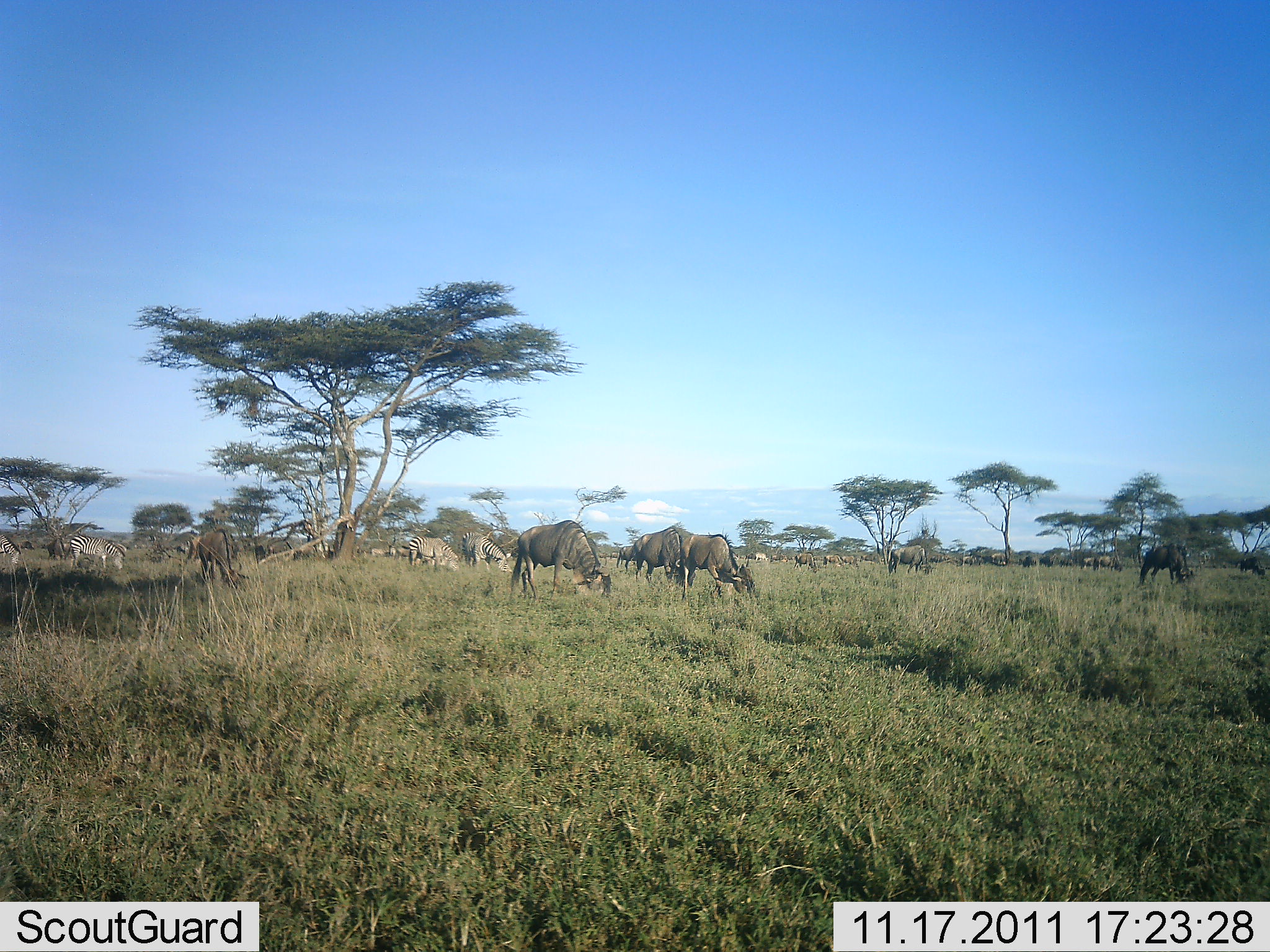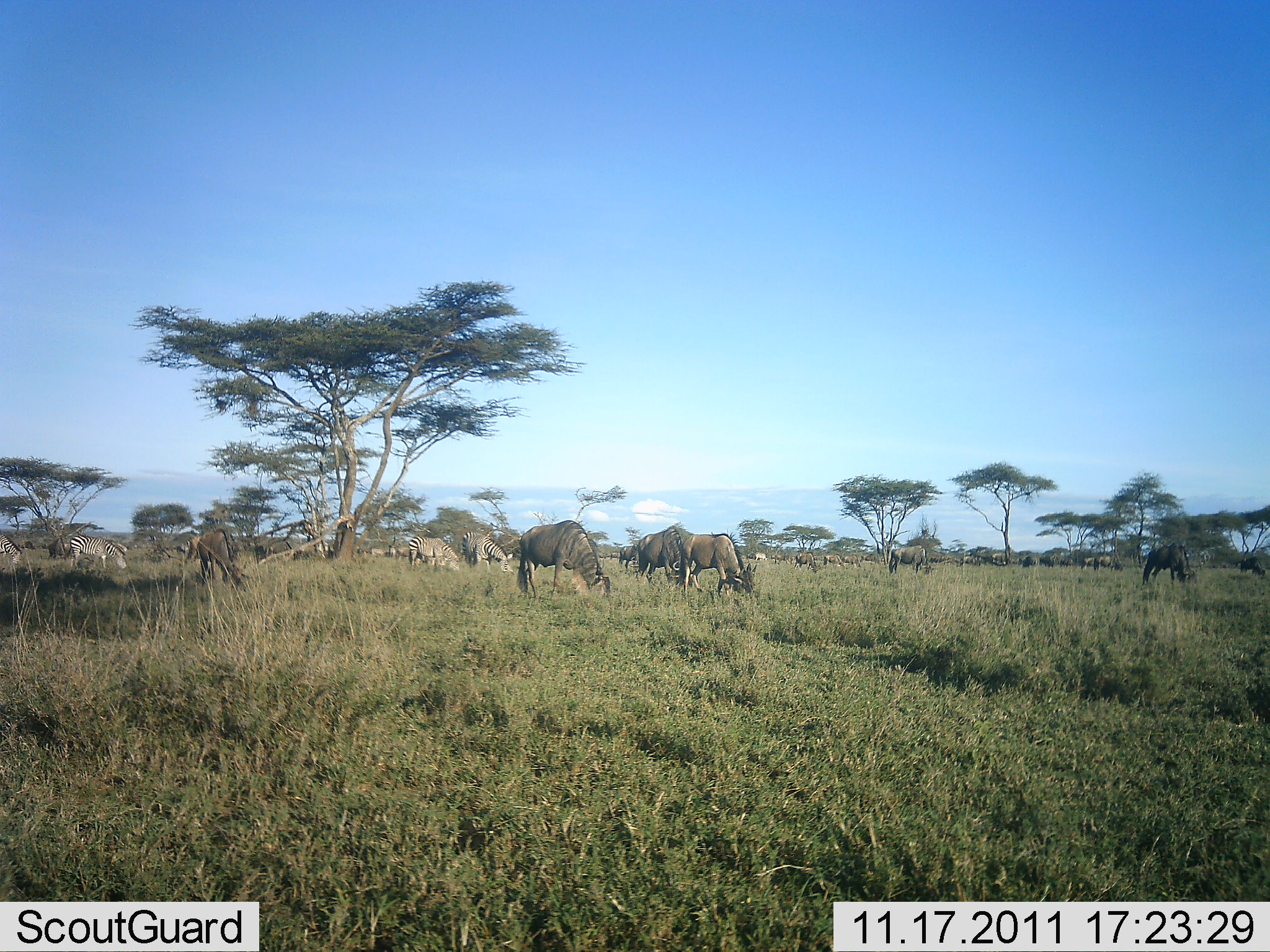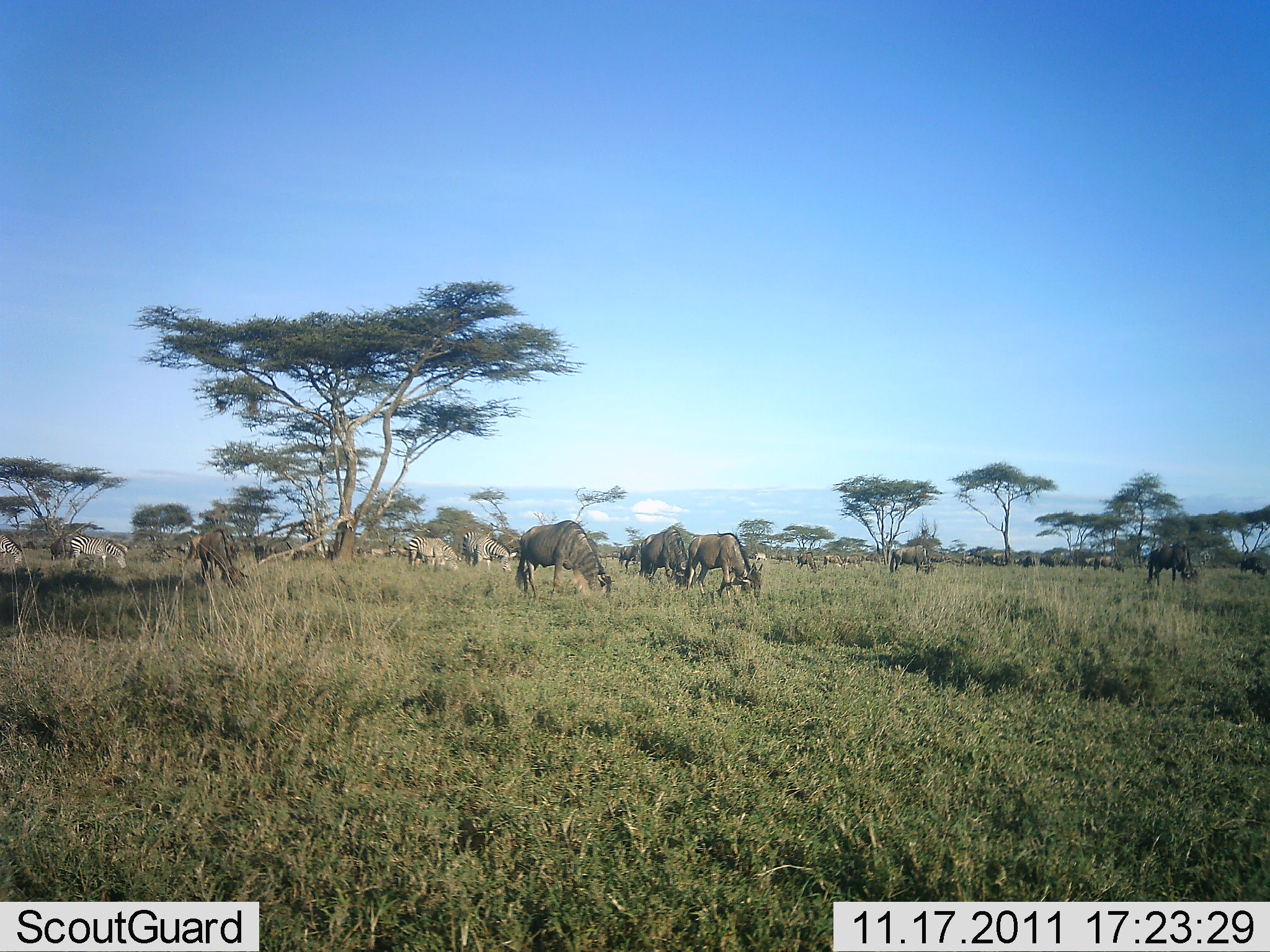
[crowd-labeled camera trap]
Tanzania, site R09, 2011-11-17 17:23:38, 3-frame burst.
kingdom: Animalia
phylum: Chordata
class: Mammalia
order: Artiodactyla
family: Bovidae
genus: Connochaetes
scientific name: Connochaetes taurinus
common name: blue wildebeest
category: wildebeest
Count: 11-50.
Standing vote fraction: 21%.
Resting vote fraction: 0%.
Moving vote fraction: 14%.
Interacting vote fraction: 7%.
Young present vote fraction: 0%.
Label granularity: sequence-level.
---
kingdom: Animalia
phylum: Chordata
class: Mammalia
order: Perissodactyla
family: Equidae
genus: Equus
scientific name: Equus quagga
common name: plains zebra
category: zebra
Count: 4.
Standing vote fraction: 42%.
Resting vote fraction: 0%.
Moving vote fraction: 17%.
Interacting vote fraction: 8%.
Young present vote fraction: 0%.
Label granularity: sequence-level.